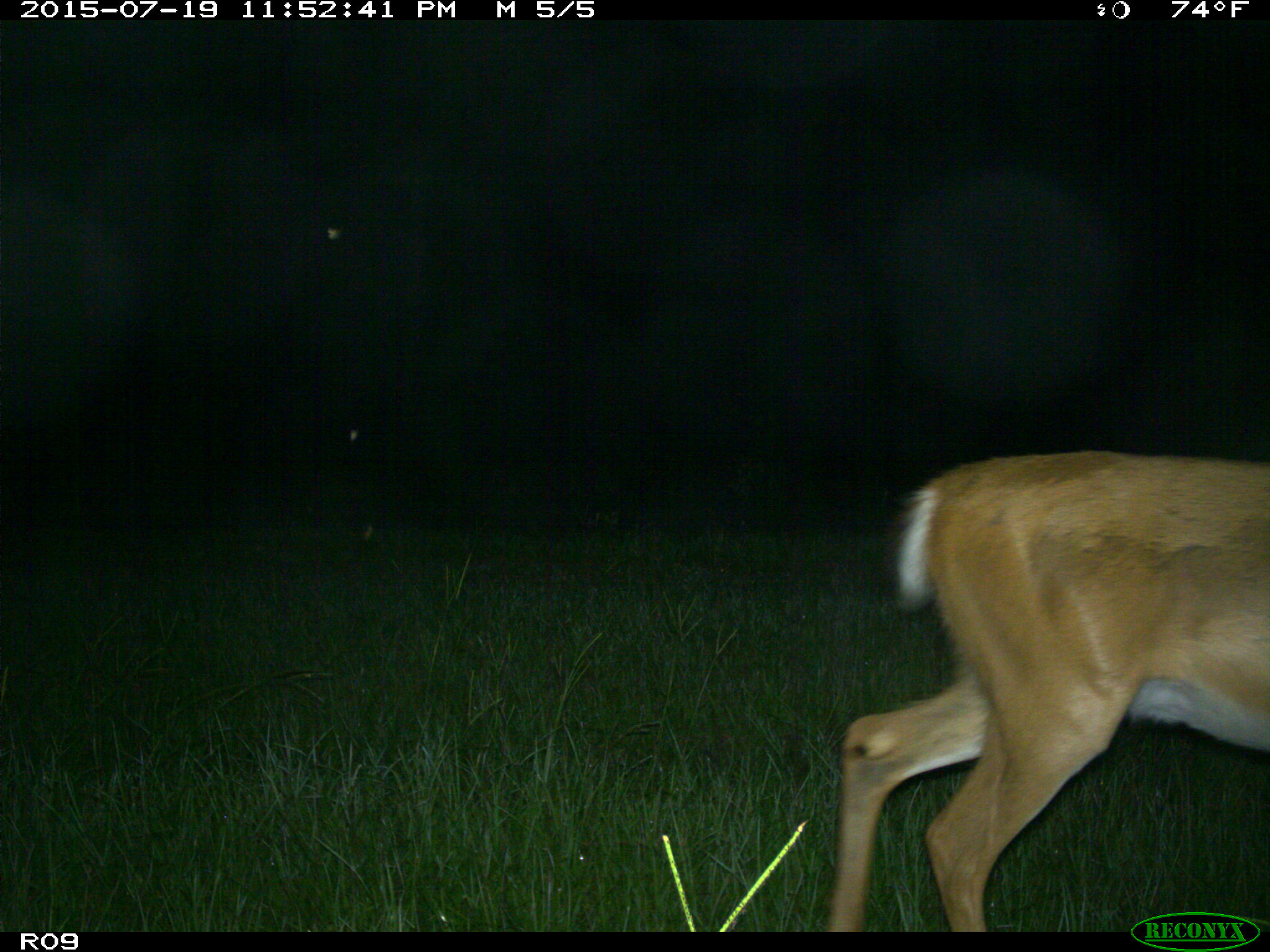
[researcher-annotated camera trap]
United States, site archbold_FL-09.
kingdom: Animalia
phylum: Chordata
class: Mammalia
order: Artiodactyla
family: Cervidae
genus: Odocoileus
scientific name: Odocoileus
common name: deer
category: unidentified deer